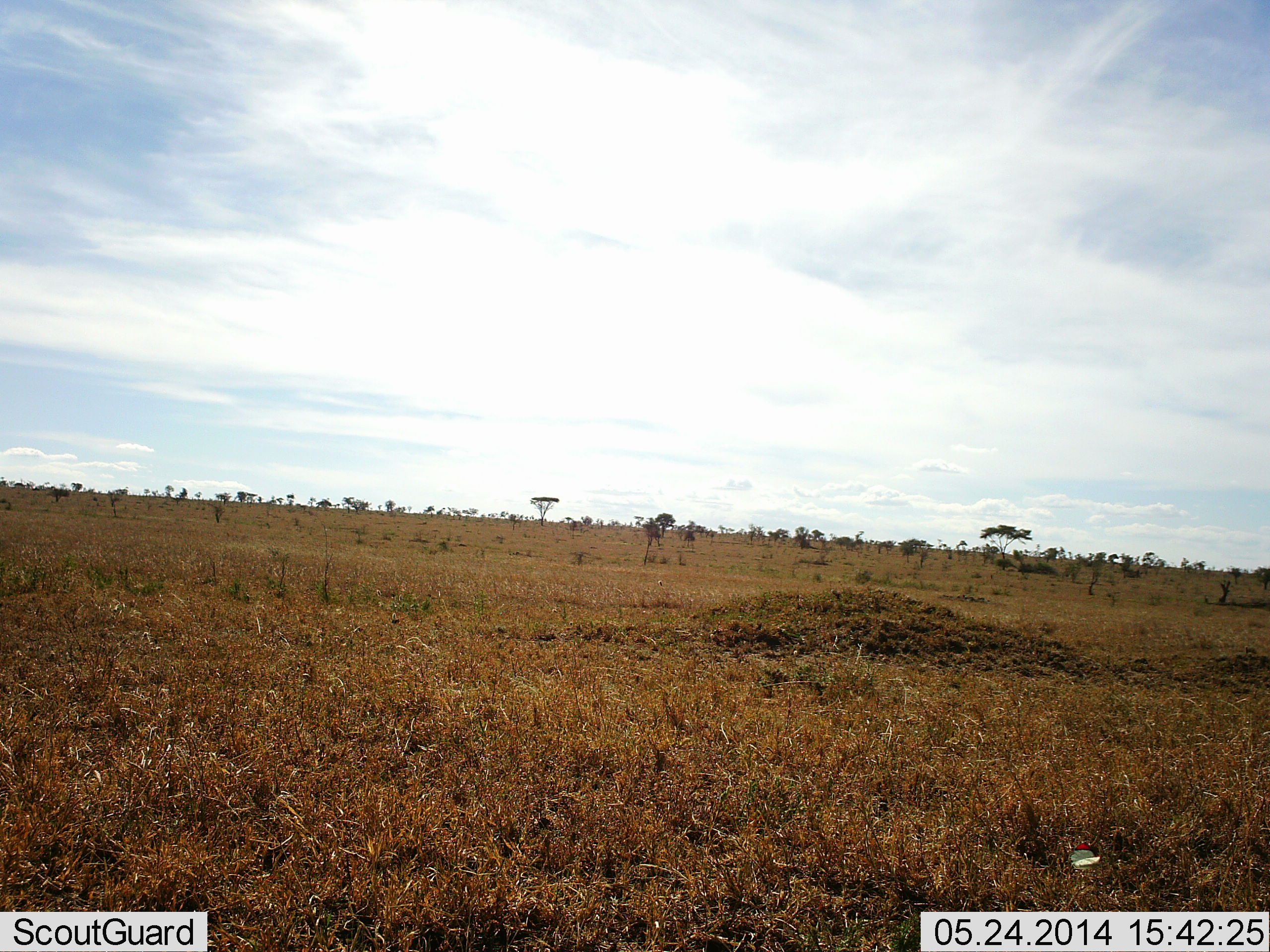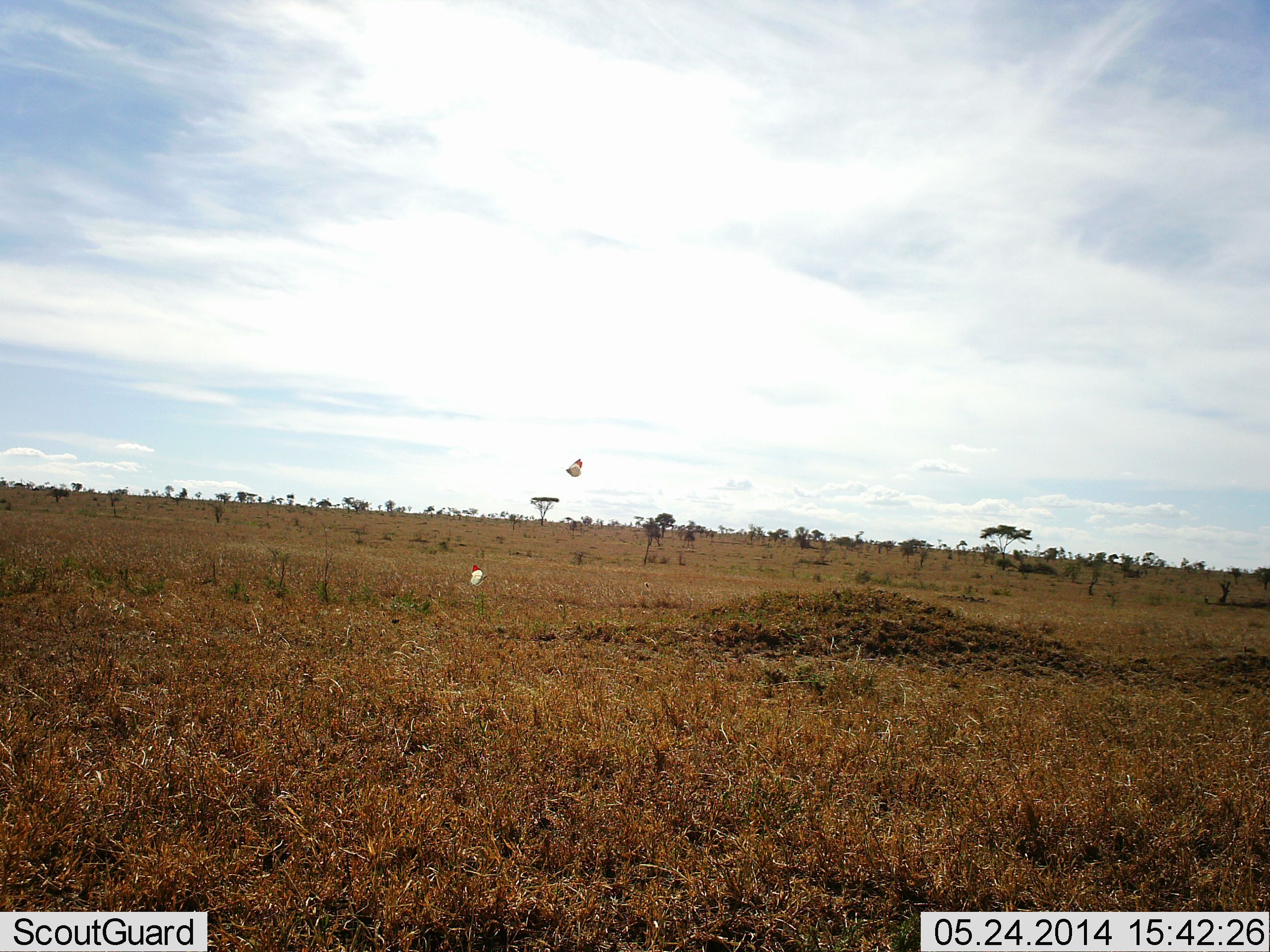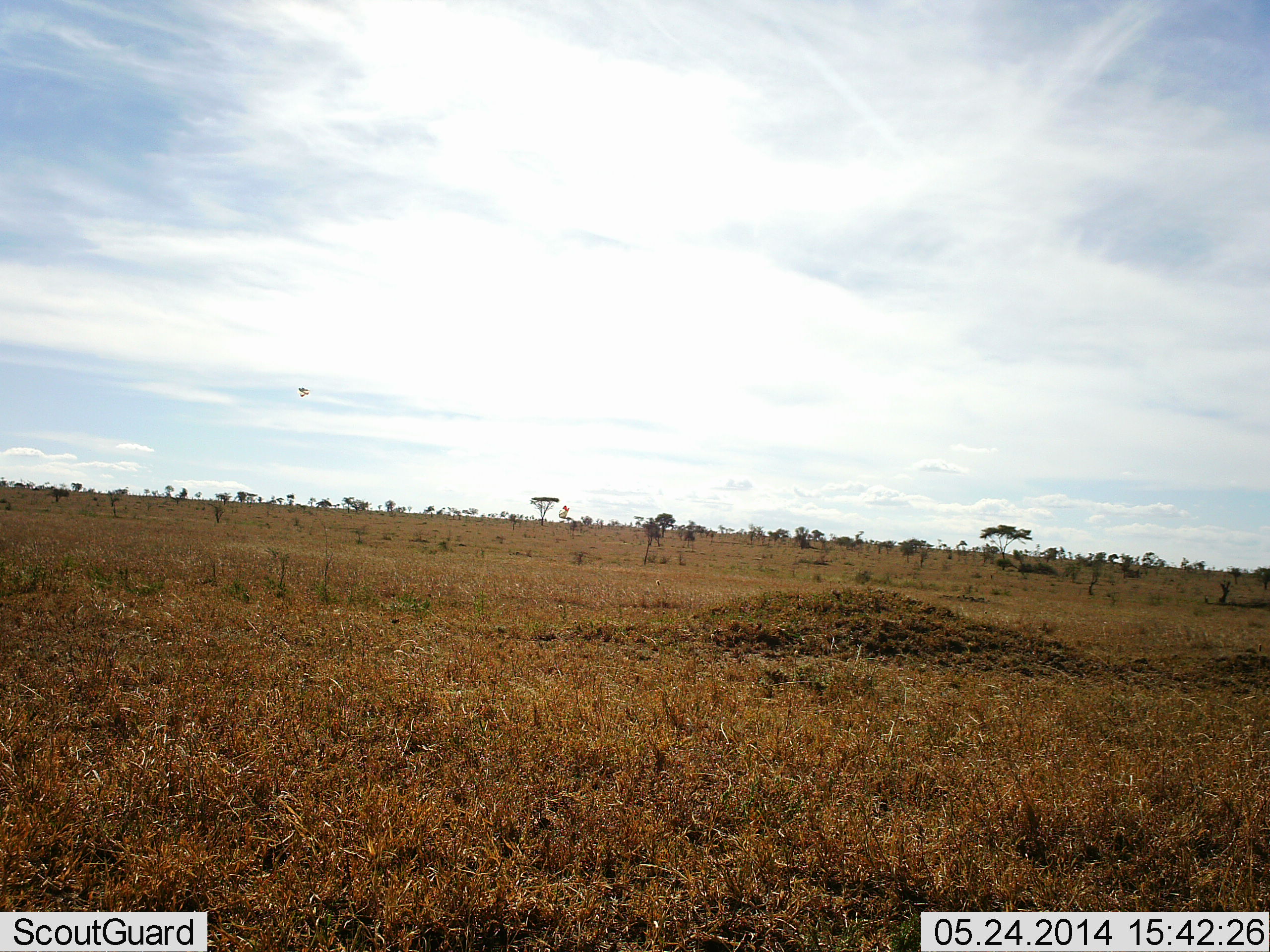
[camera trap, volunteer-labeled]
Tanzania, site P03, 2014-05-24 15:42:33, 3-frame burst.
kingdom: Animalia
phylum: Arthropoda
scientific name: Arthropoda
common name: arthropods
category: insectspider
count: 2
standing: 0%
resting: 0%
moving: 100%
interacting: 0%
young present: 0%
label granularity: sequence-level